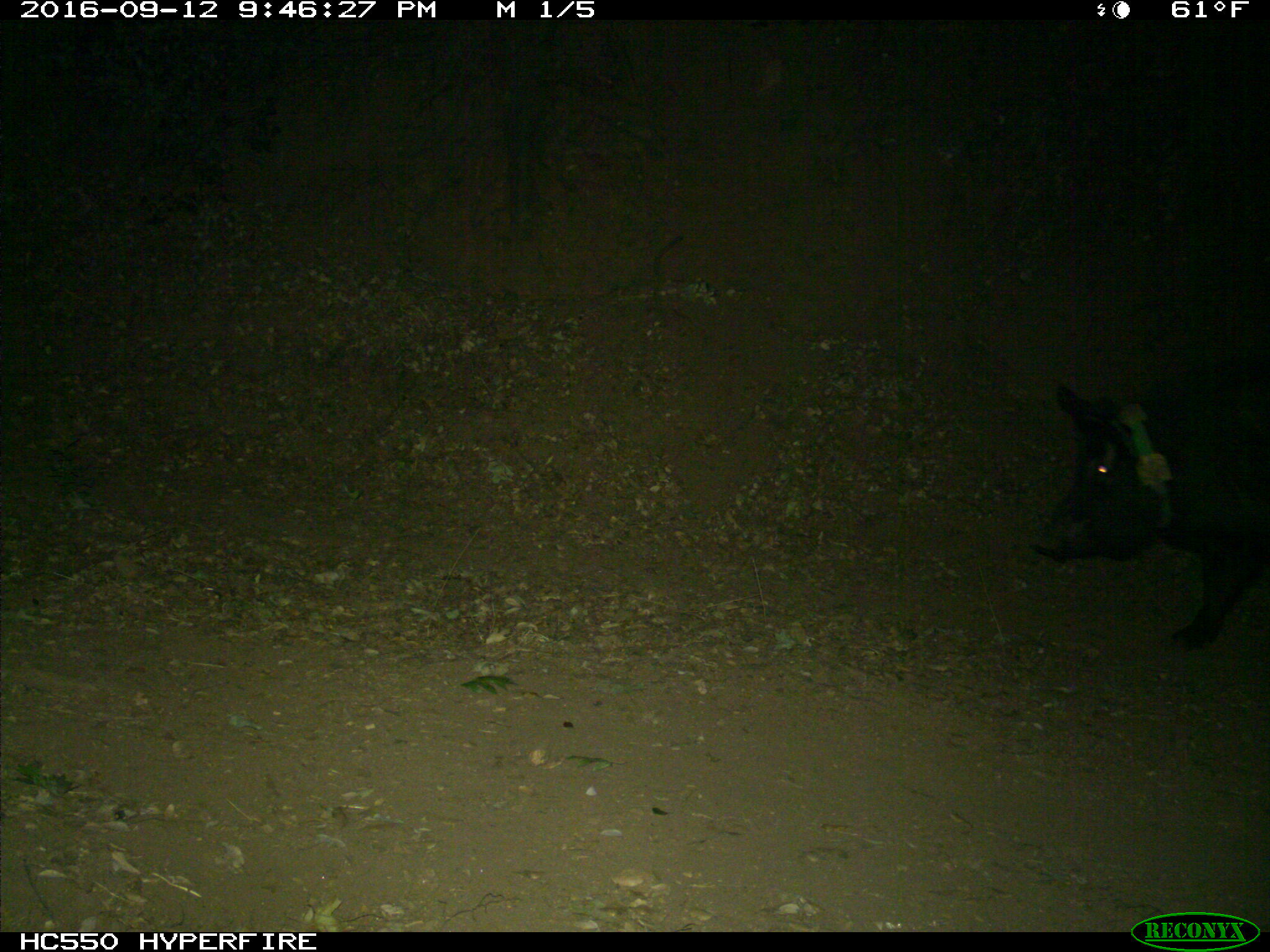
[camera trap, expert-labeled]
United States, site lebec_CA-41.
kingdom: Animalia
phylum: Chordata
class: Mammalia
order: Artiodactyla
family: Suidae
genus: Sus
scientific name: Sus scrofa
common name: wild boar